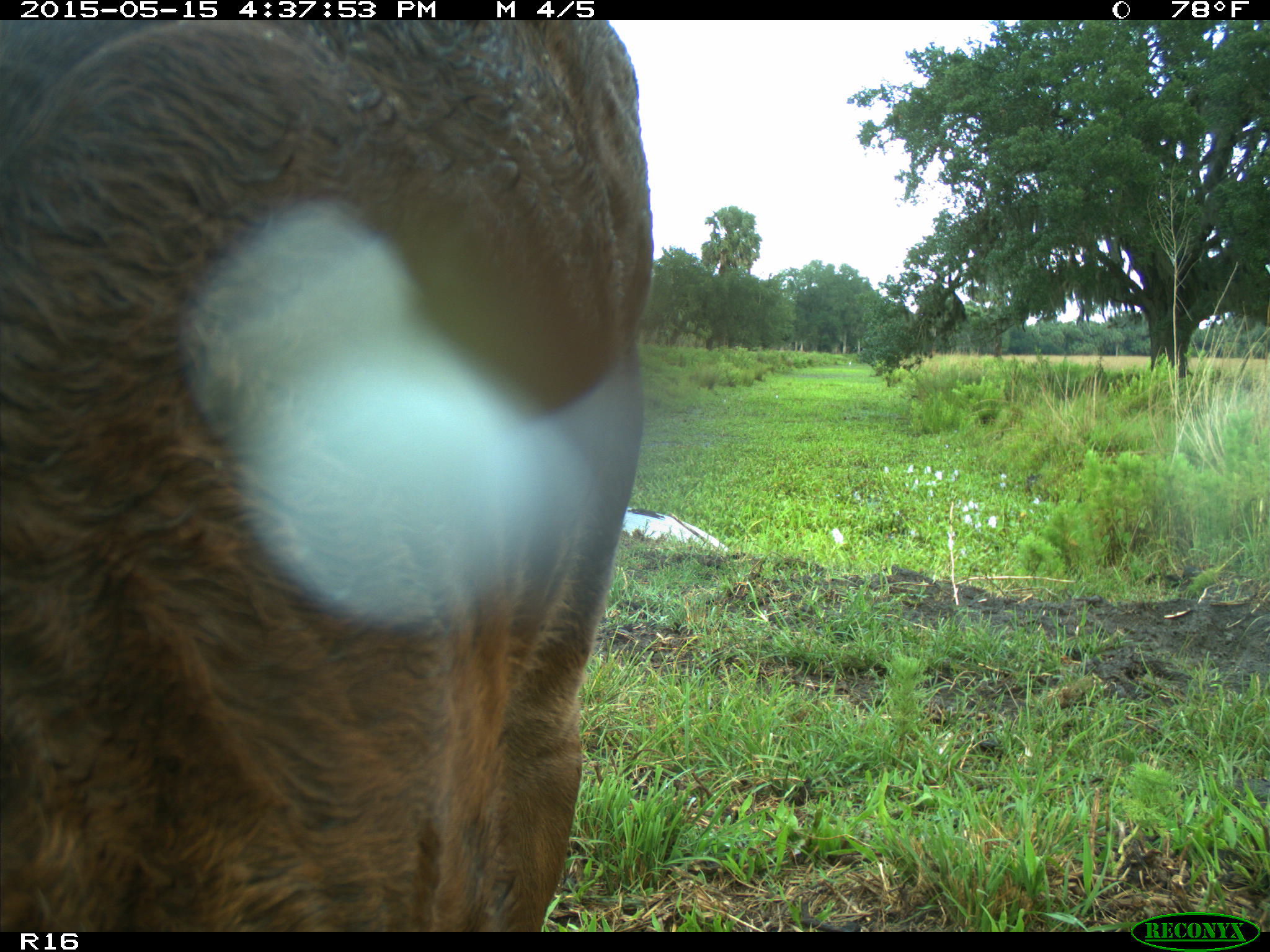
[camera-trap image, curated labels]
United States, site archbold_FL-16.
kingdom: Animalia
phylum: Chordata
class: Mammalia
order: Artiodactyla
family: Bovidae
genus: Bos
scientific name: Bos taurus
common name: domestic cow